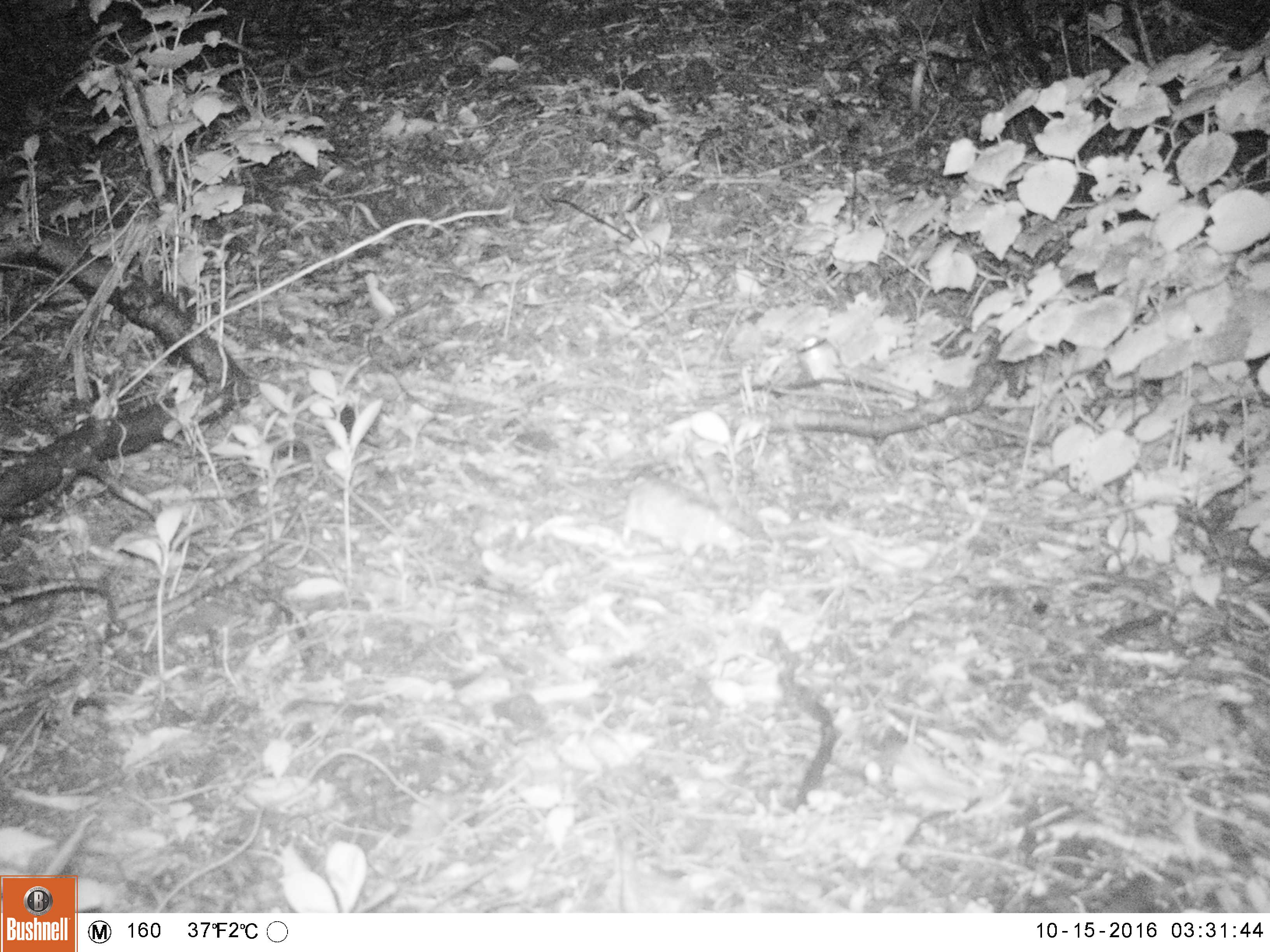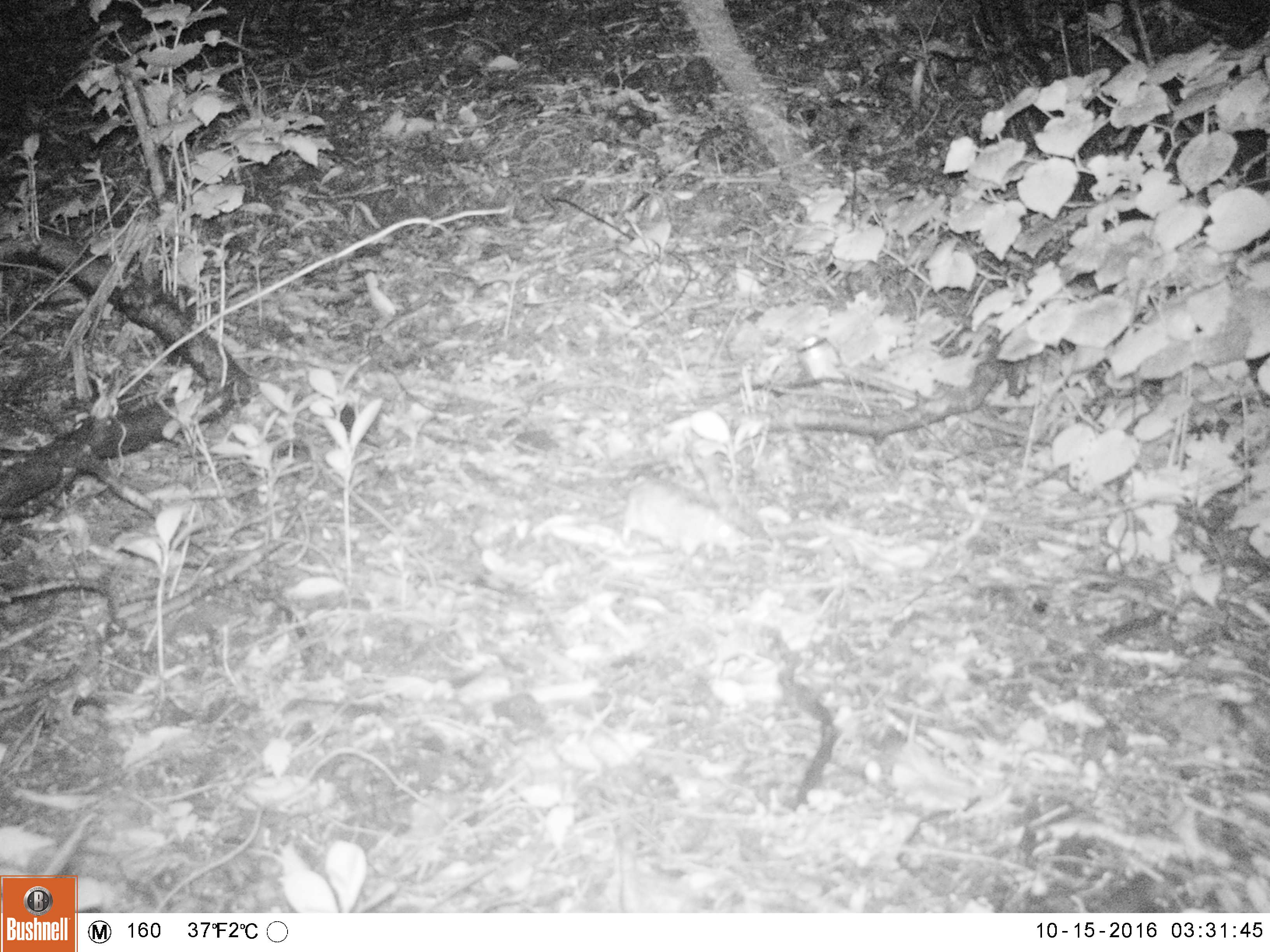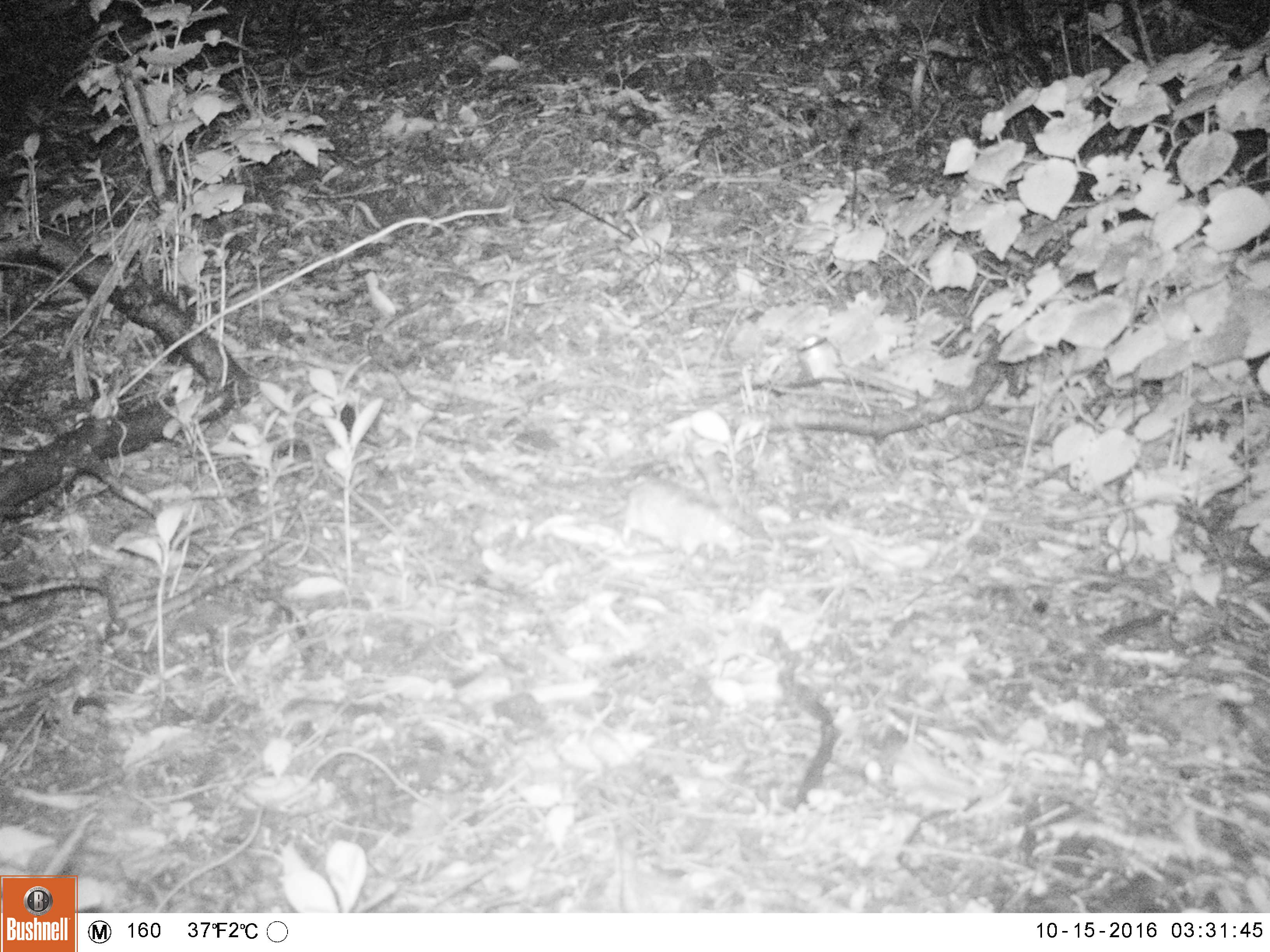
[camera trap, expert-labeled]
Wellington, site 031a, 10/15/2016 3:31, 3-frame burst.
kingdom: Animalia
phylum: Chordata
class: Mammalia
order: Rodentia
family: Muridae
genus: Rattus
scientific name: Rattus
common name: rat